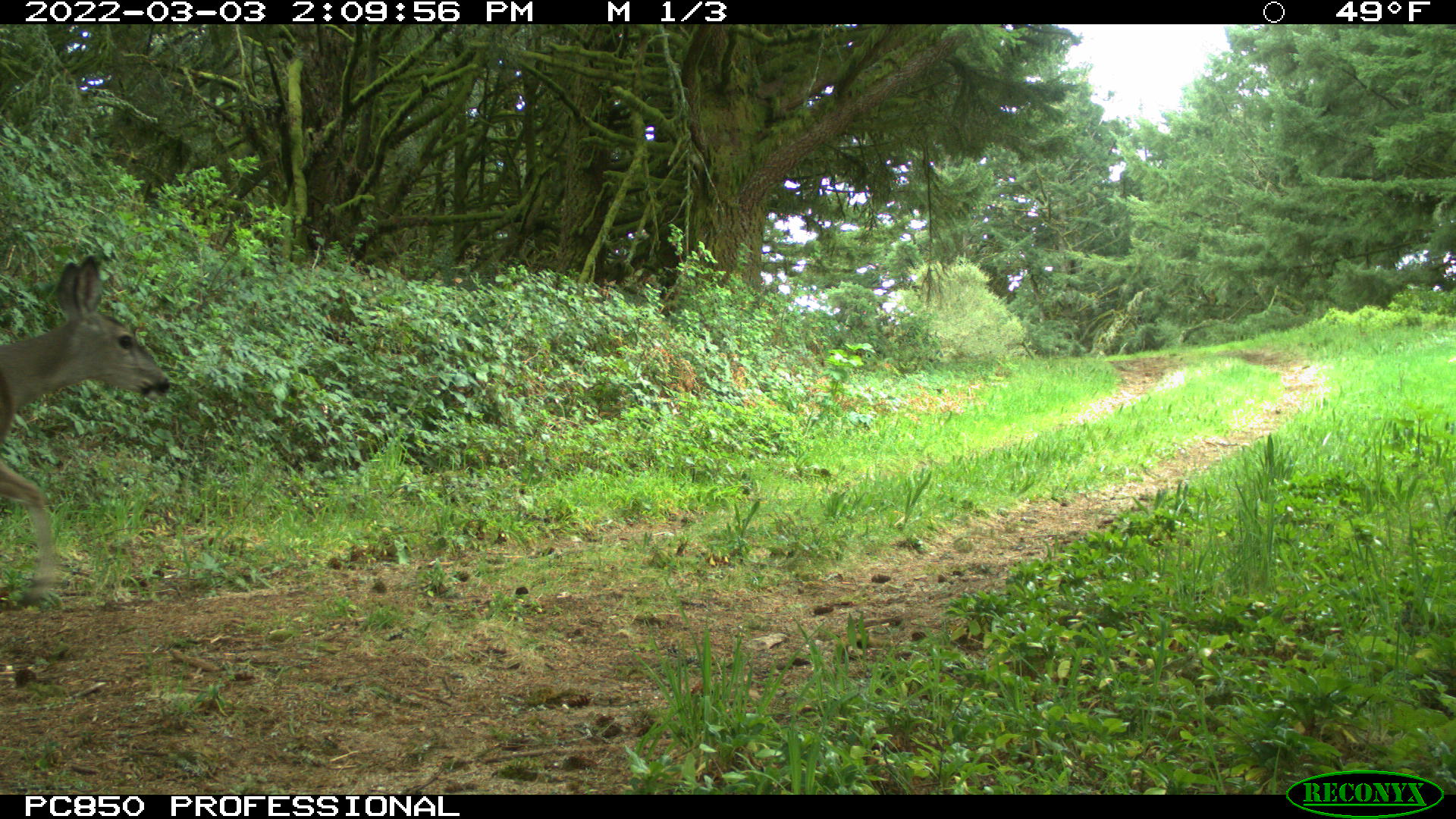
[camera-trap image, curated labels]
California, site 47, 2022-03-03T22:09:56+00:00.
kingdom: Animalia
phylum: Chordata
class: Mammalia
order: Artiodactyla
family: Cervidae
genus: Odocoileus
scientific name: Odocoileus hemionus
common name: mule deer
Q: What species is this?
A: Mule deer (Odocoileus hemionus).